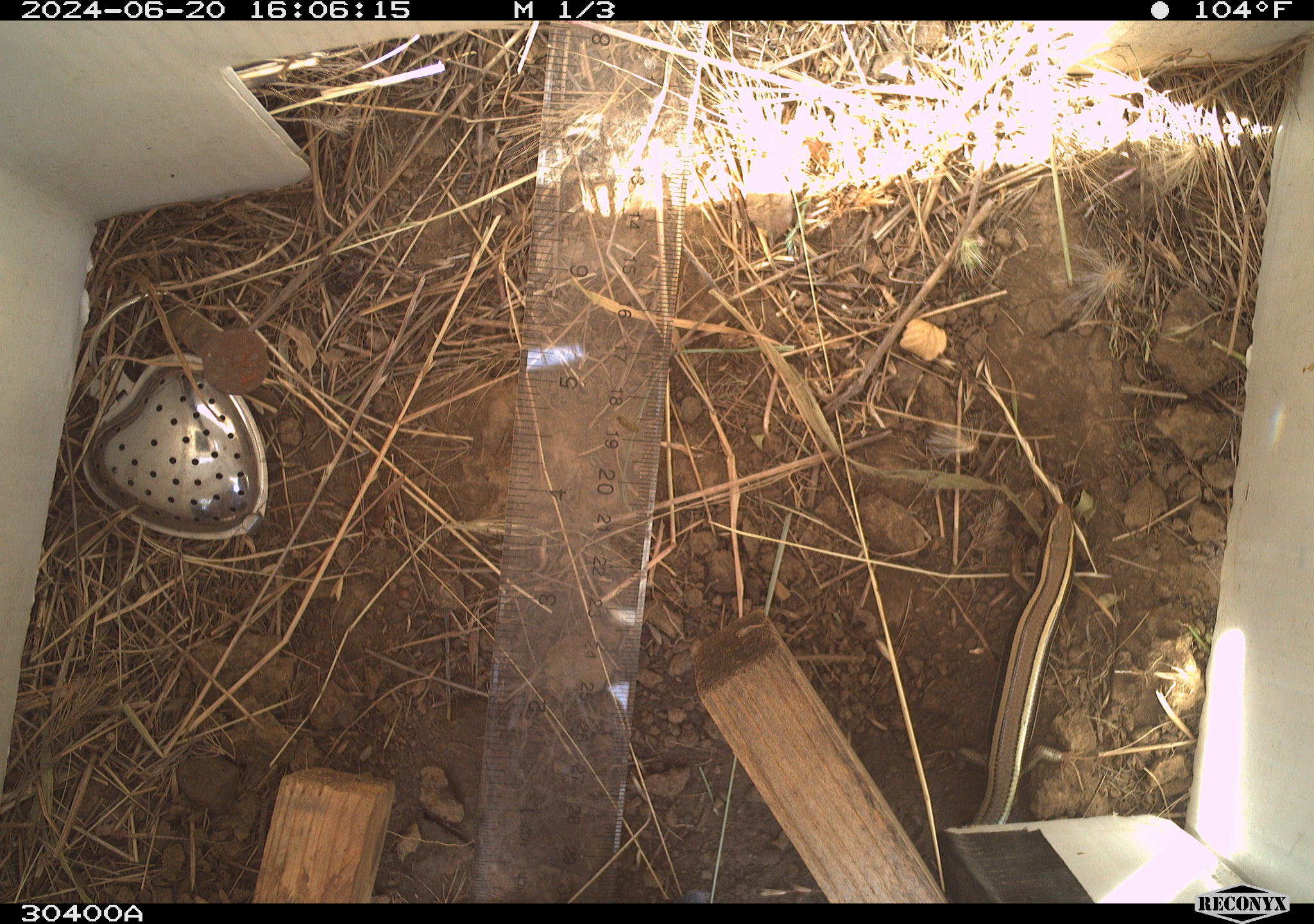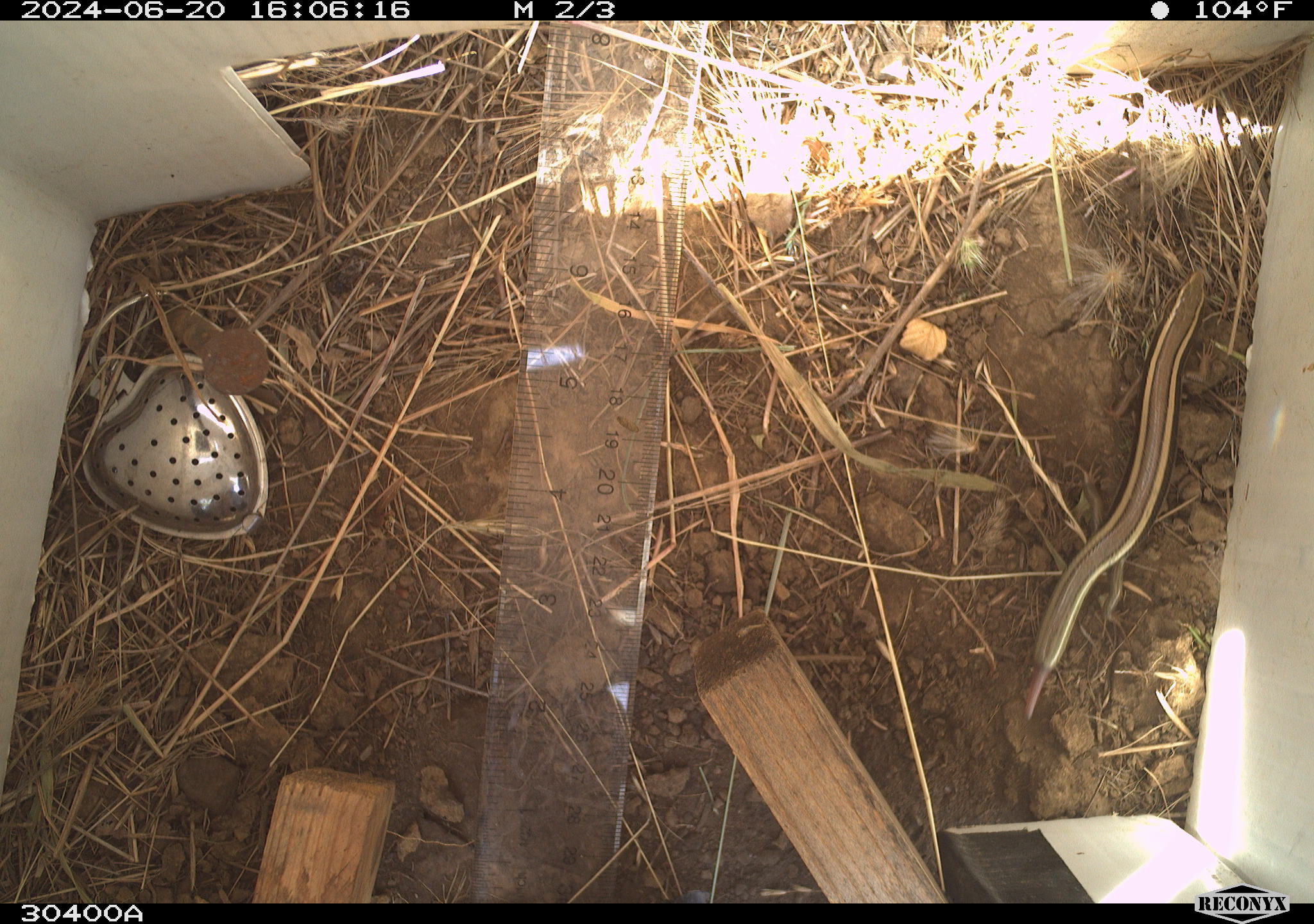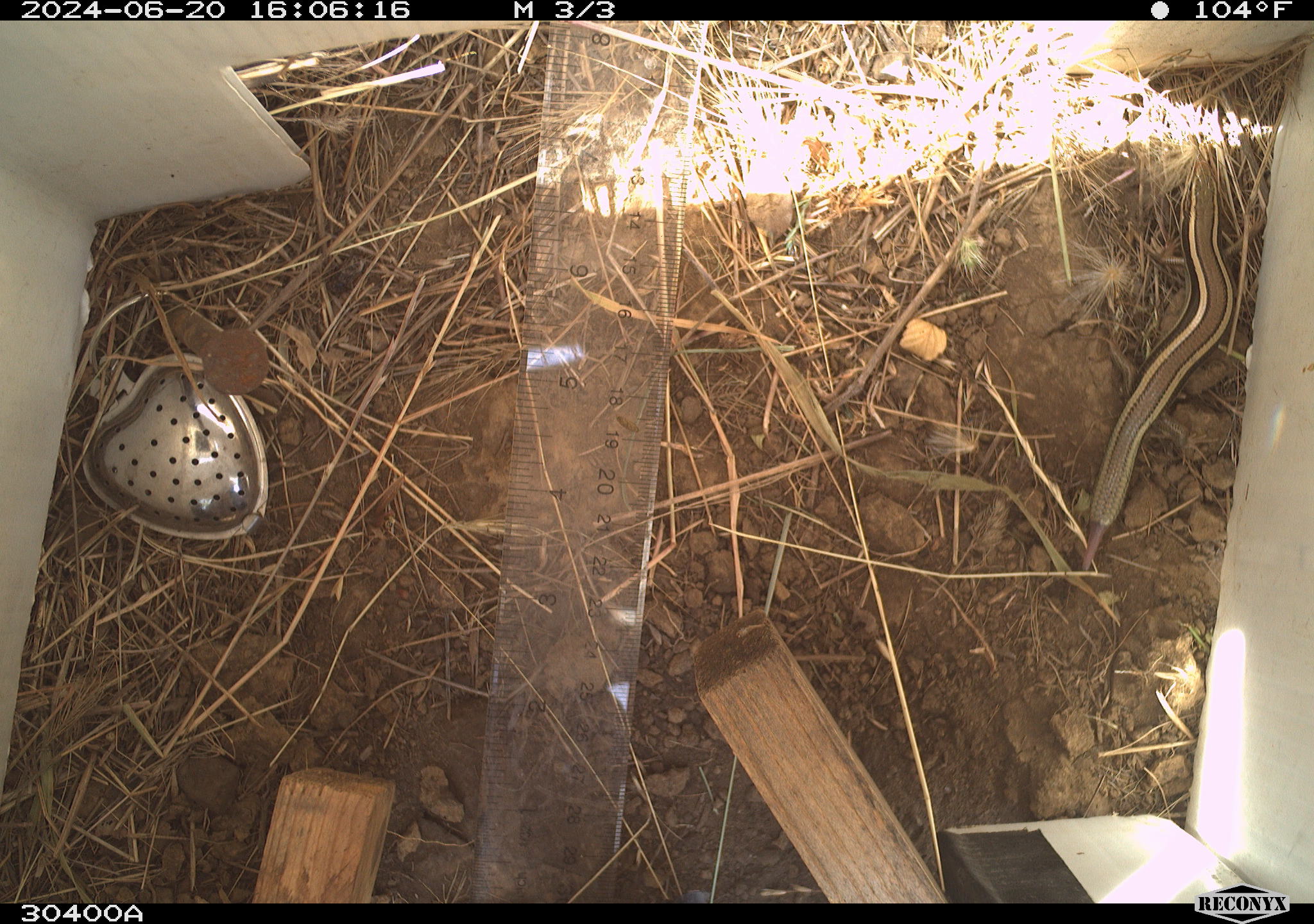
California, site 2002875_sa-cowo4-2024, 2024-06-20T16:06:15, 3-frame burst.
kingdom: Animalia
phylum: Chordata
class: Reptilia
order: Squamata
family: Scincidae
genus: Plestiodon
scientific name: Plestiodon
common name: blue-tailed skinks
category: plestiodon species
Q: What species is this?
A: Plestiodon species (blue-tailed skinks) (Plestiodon).